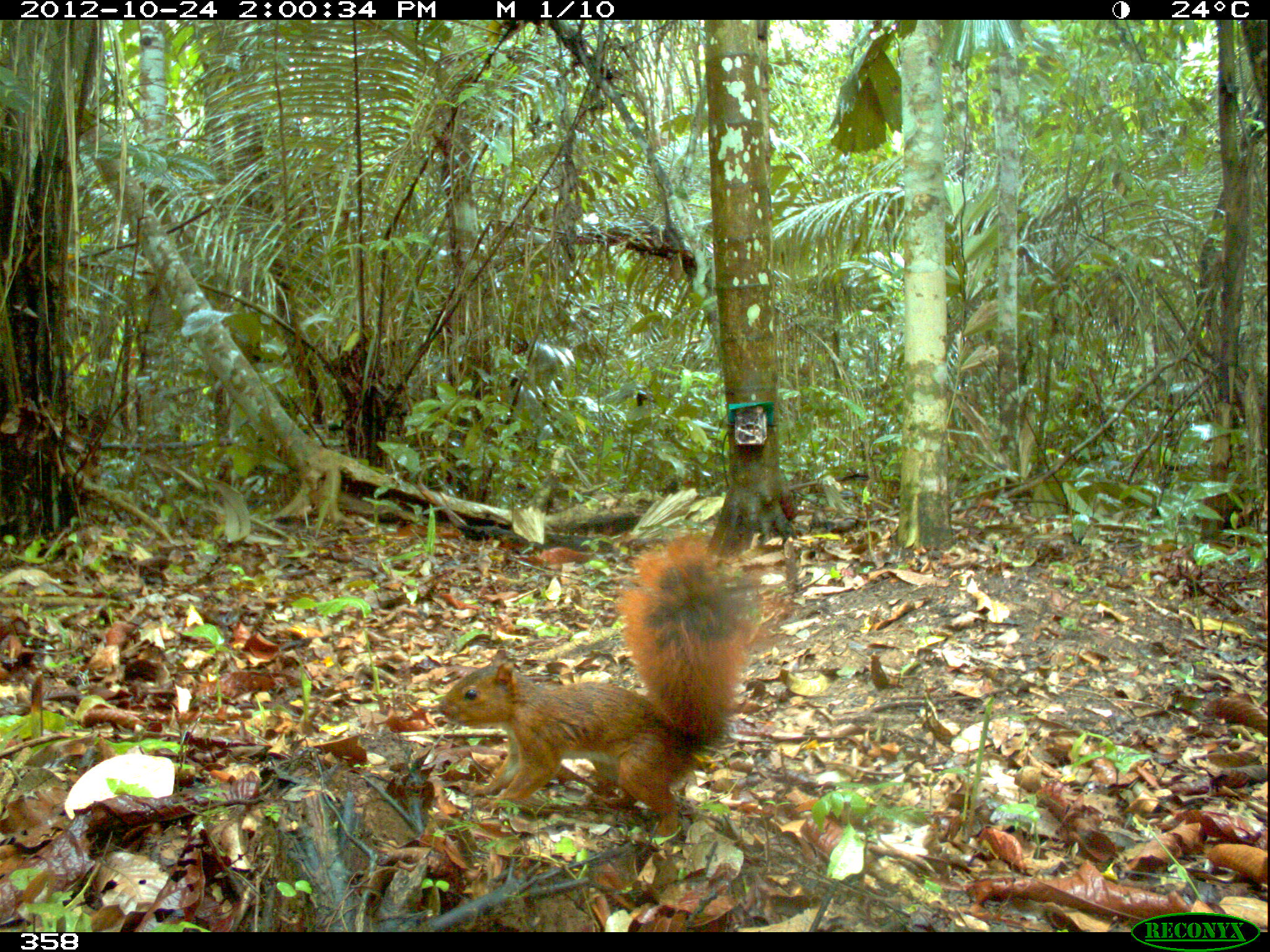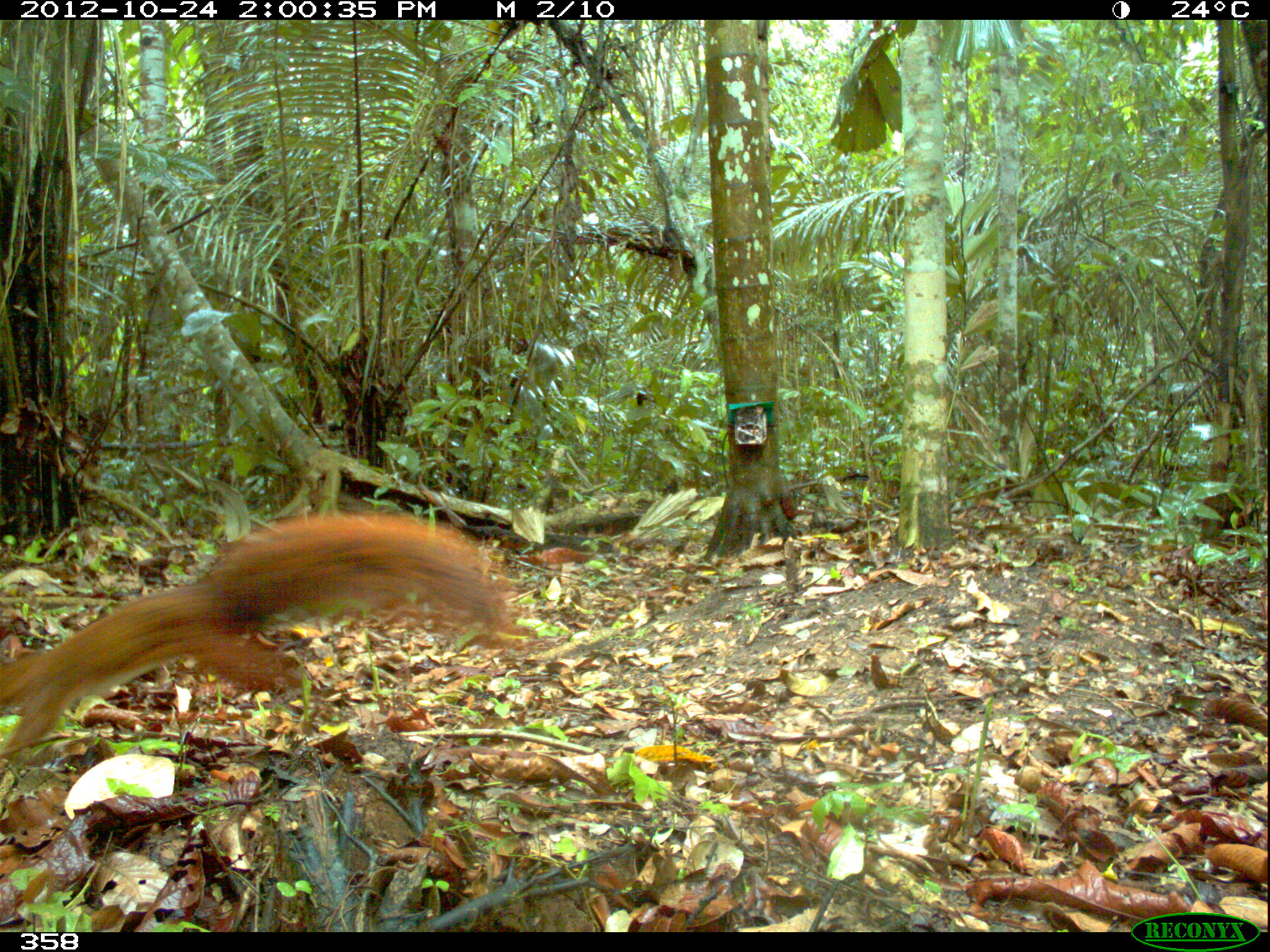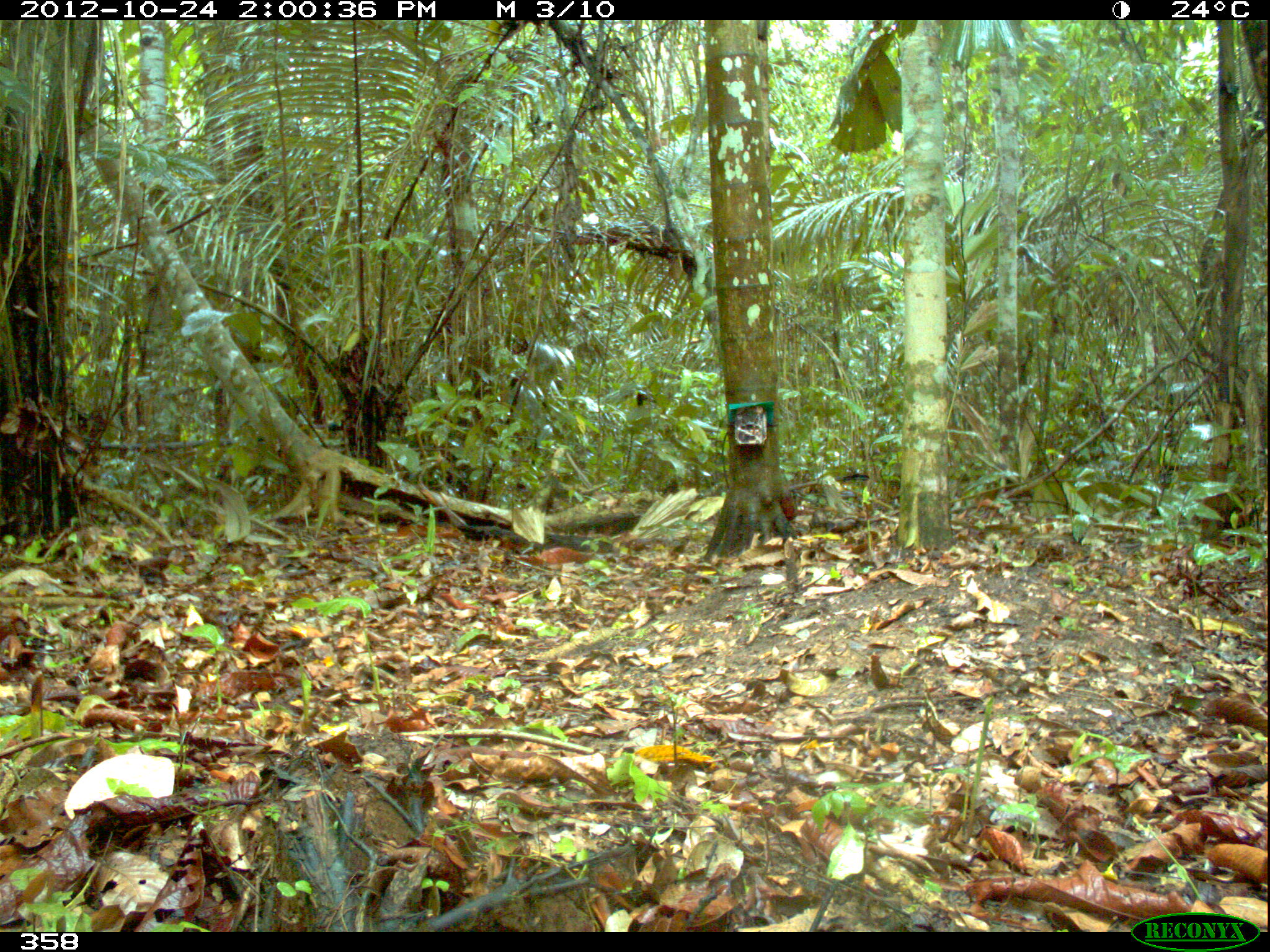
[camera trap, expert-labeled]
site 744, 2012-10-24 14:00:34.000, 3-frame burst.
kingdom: Animalia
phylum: Chordata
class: Mammalia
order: Rodentia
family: Sciuridae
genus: Sciurus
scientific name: Sciurus spadiceus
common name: southern amazon red squirrel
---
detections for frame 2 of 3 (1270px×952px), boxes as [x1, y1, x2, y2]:
sciurus spadiceus: [0, 511, 516, 754]